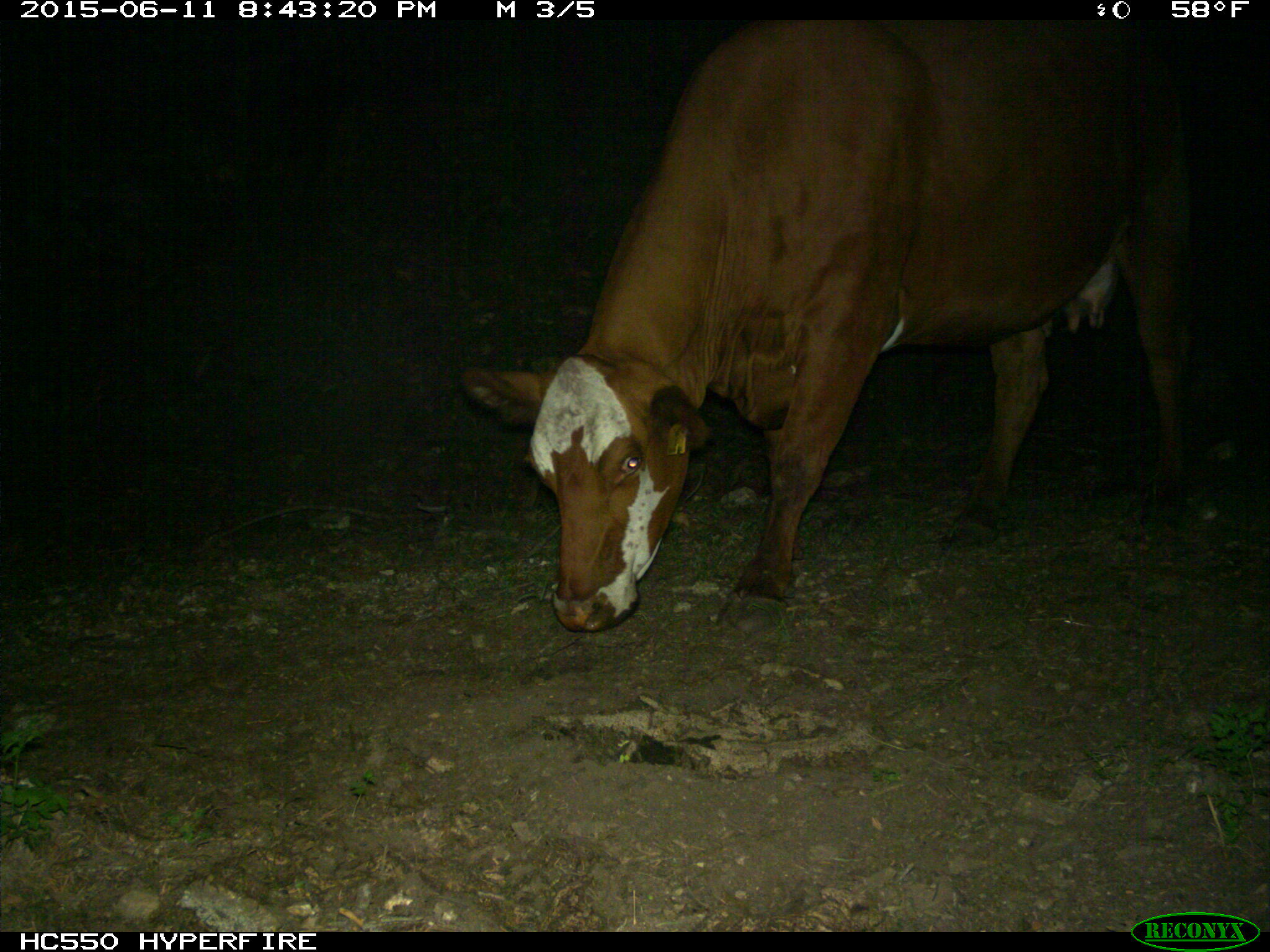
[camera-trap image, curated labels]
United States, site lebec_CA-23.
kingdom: Animalia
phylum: Chordata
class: Mammalia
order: Artiodactyla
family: Bovidae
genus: Bos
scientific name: Bos taurus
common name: domestic cow